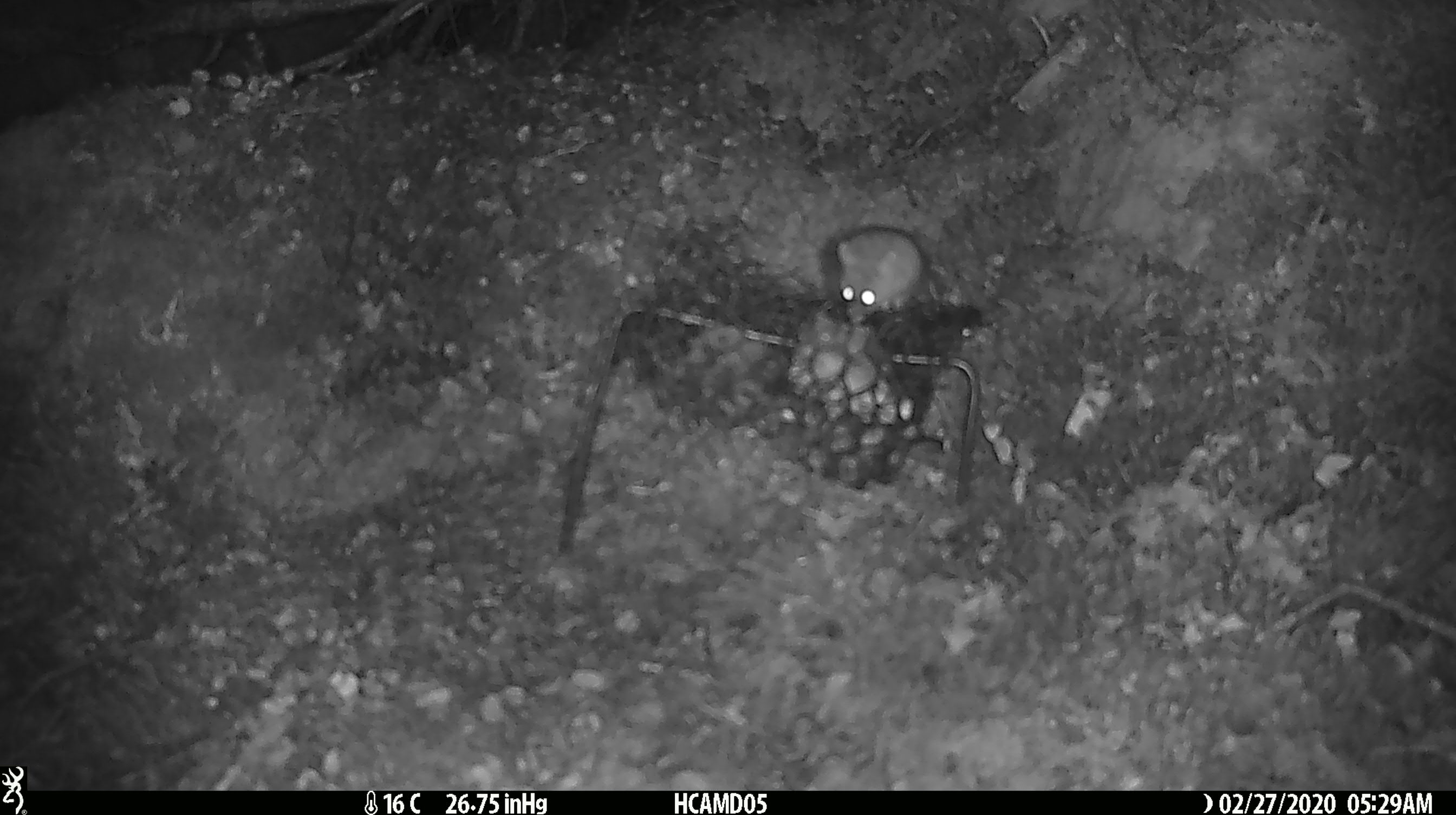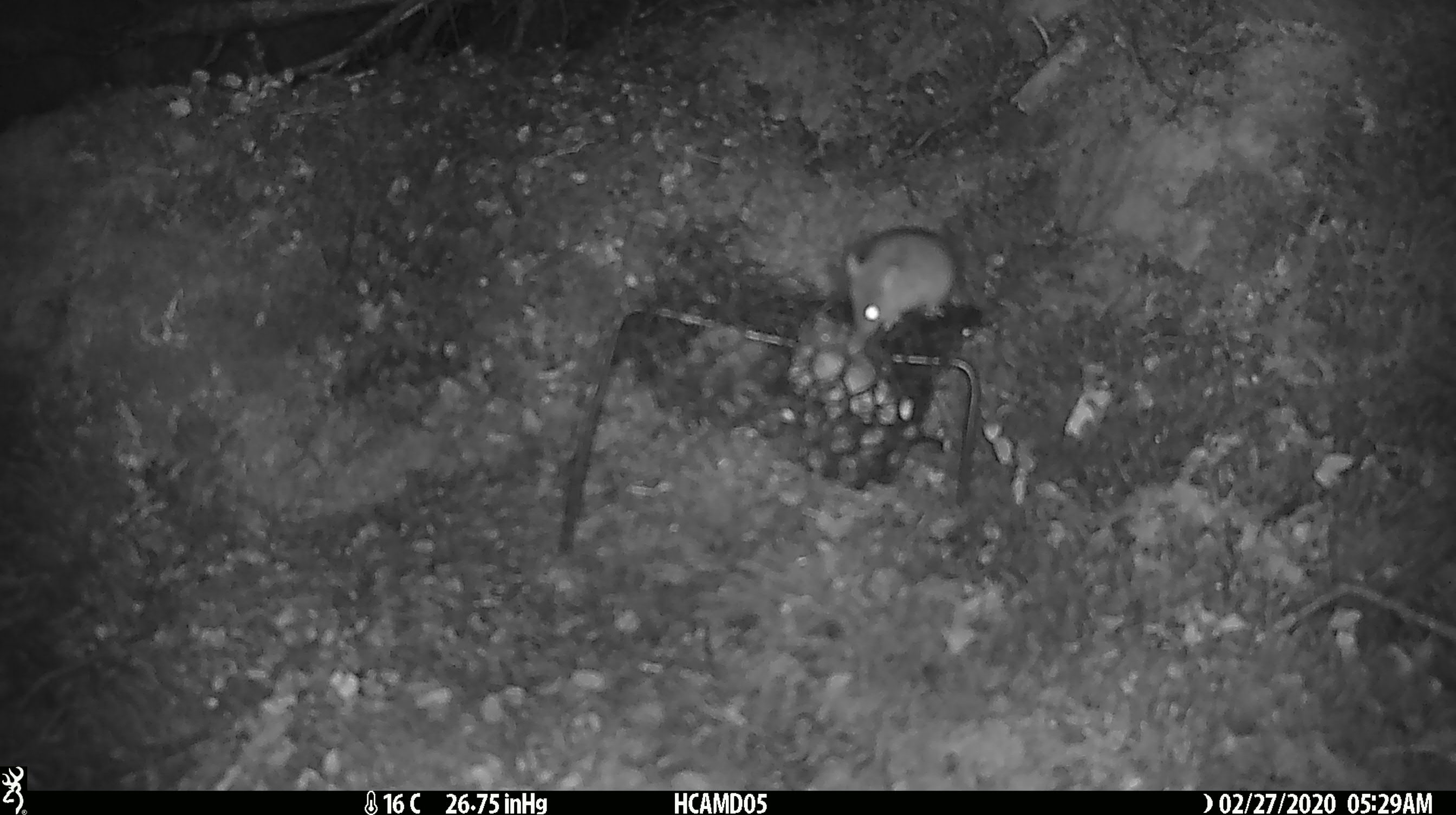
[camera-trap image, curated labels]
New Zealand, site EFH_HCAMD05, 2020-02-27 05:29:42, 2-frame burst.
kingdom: Animalia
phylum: Chordata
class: Mammalia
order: Rodentia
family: Muridae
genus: Mus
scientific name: Mus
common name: mouse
Mouse (Mus).